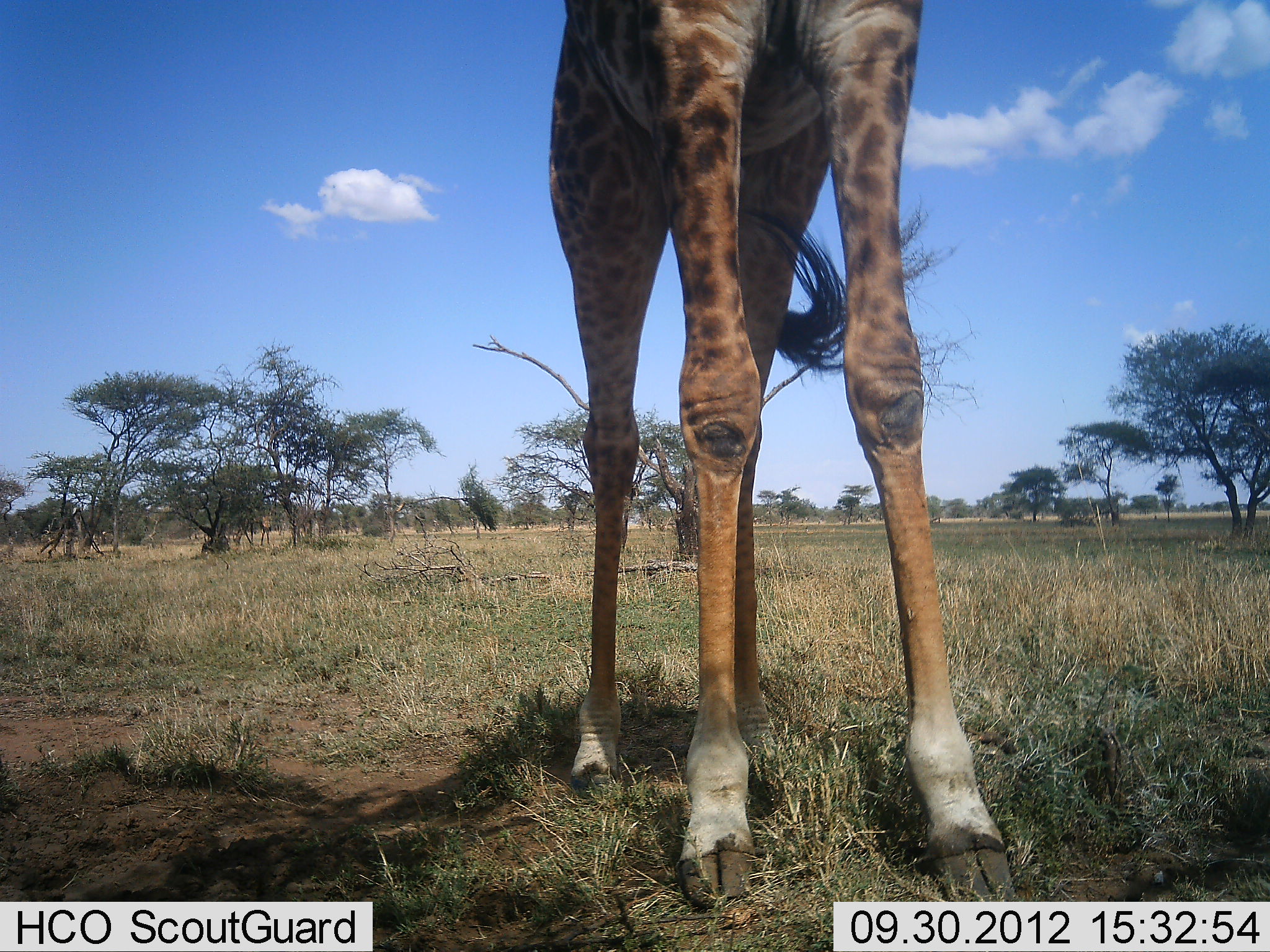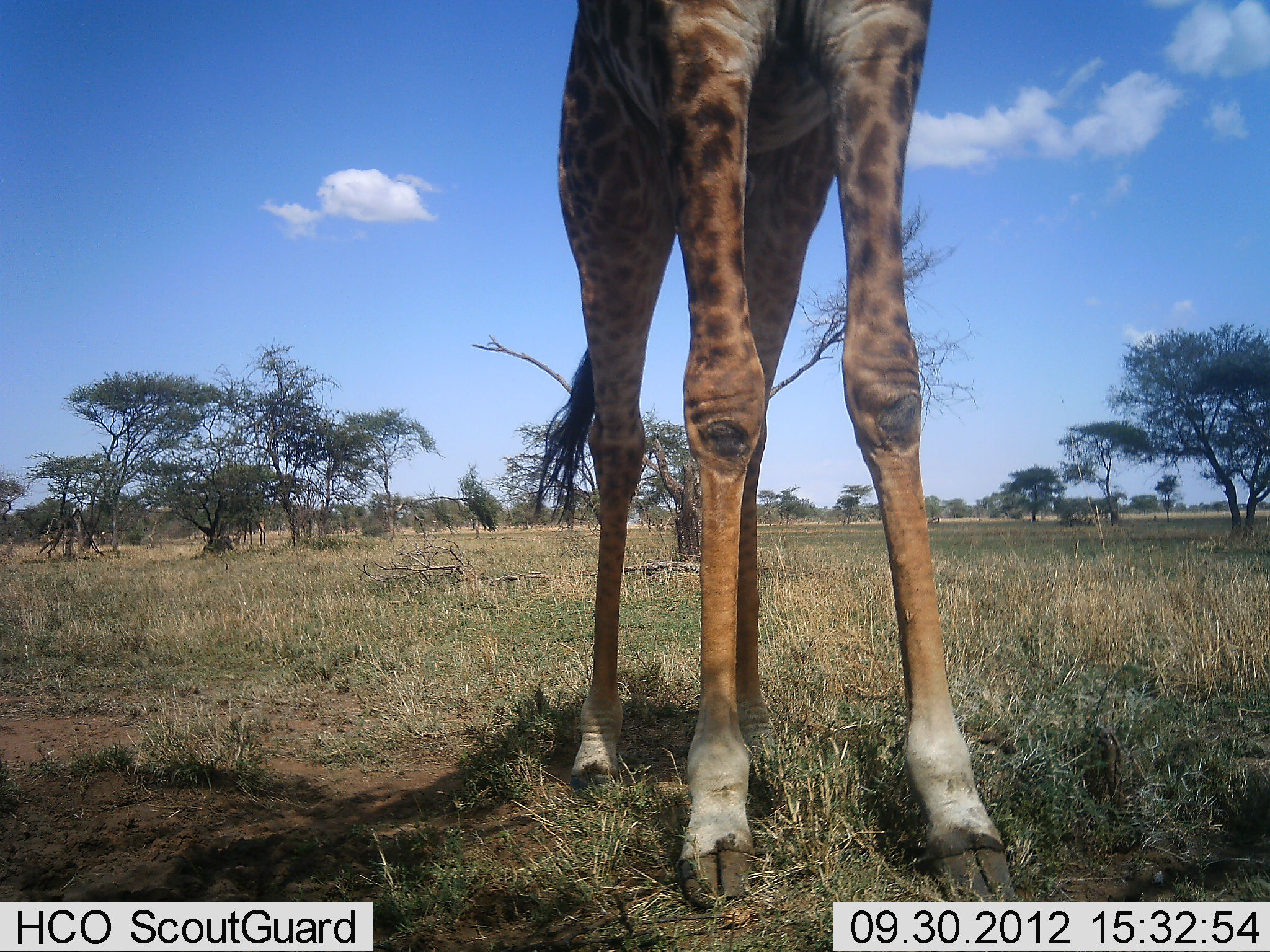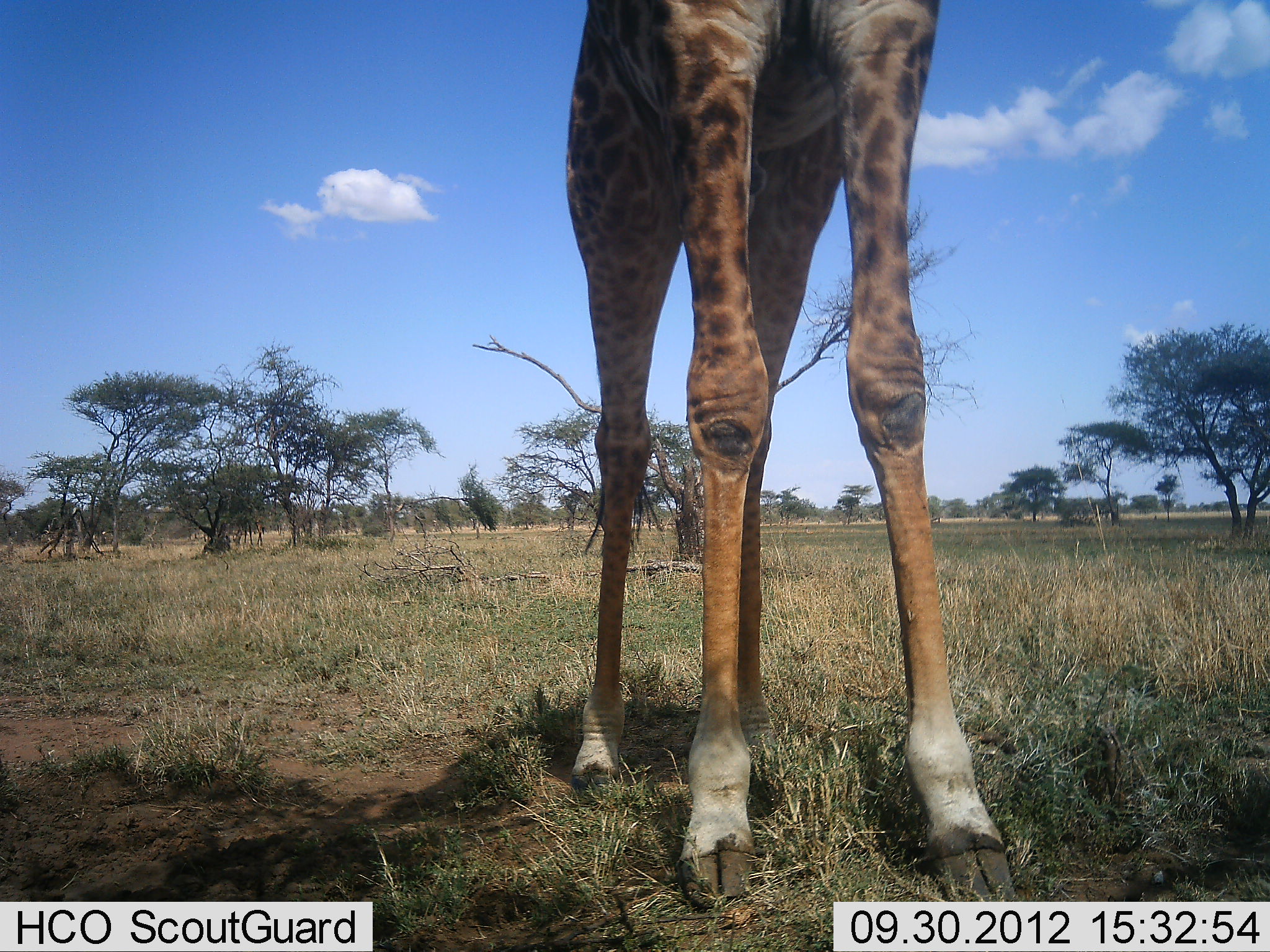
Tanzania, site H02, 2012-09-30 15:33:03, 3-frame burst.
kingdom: Animalia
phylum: Chordata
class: Mammalia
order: Artiodactyla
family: Giraffidae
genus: Giraffa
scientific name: Giraffa camelopardalis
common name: giraffe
Giraffe (Giraffa camelopardalis), count 1. Behavior (volunteer vote fractions): standing 100%, resting 0%, moving 6%, interacting 0%. Young present (vote fraction): 6%. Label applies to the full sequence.